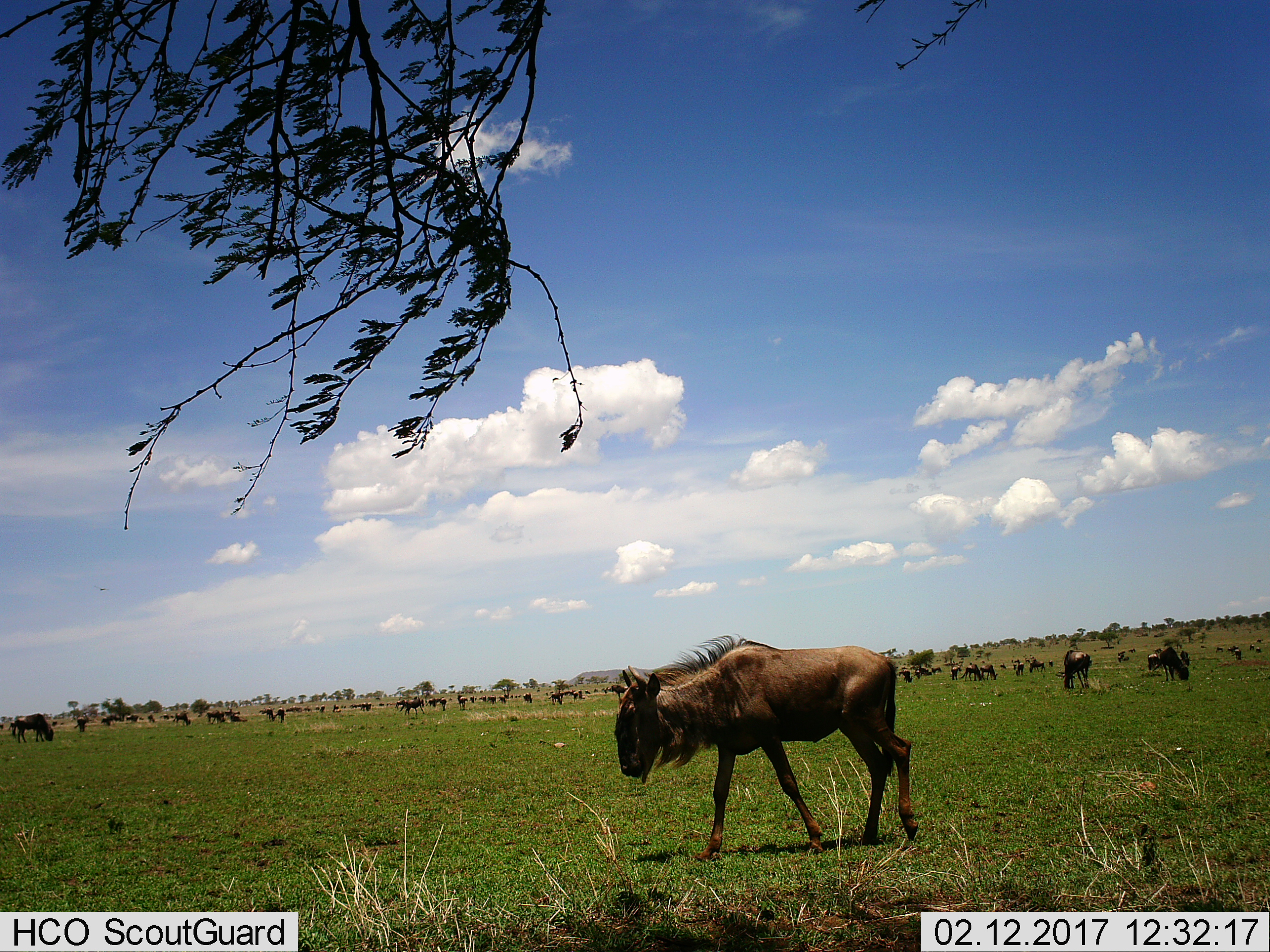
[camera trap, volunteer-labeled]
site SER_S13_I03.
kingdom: Animalia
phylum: Chordata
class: Mammalia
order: Artiodactyla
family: Bovidae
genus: Connochaetes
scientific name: Connochaetes taurinus taurinus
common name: blue wildebeest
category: wildebeestblue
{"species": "wildebeestblue (blue wildebeest) (Connochaetes taurinus taurinus)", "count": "11-50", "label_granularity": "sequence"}